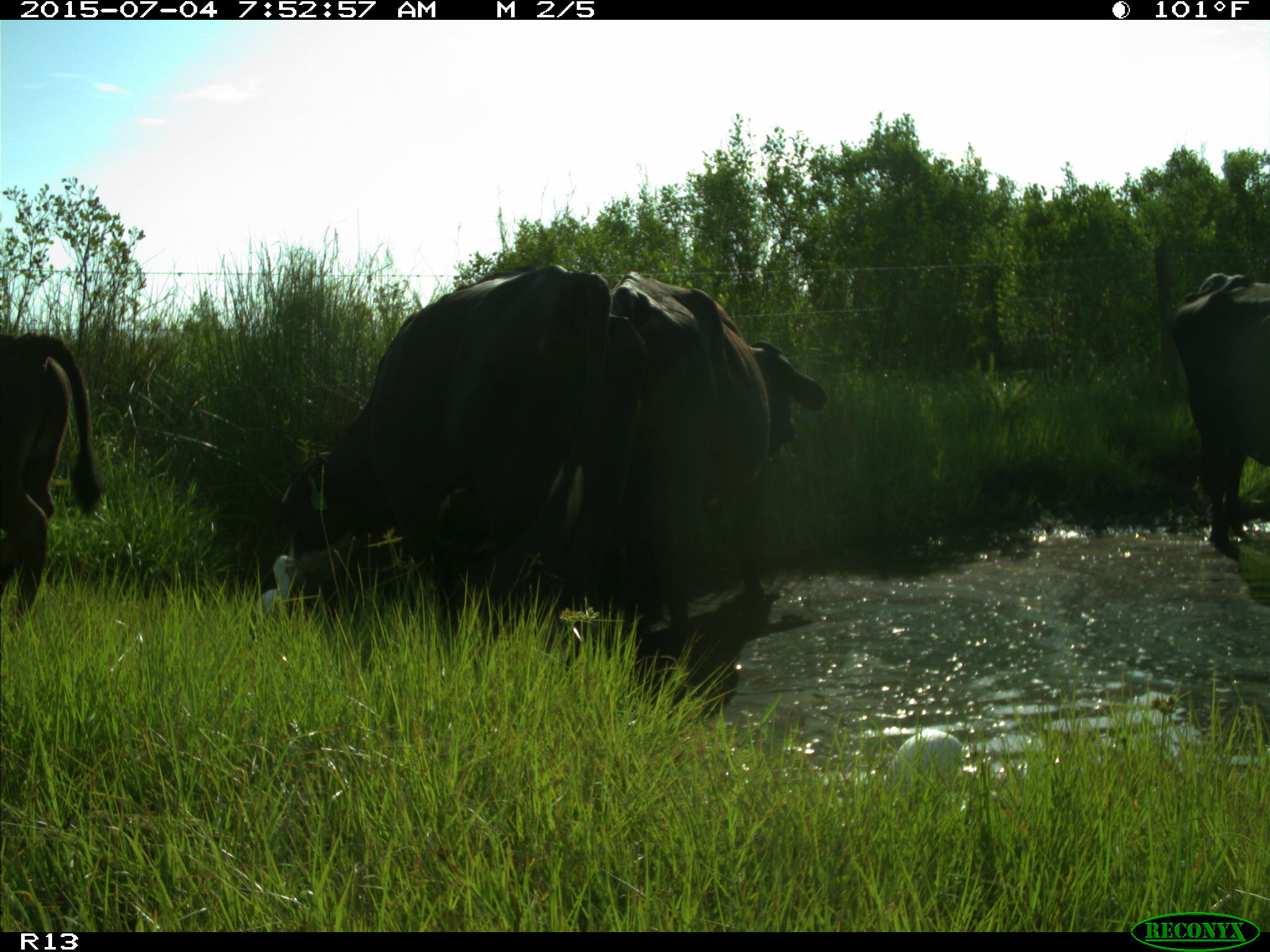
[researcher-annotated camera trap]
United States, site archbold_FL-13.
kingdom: Animalia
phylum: Chordata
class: Mammalia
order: Artiodactyla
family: Bovidae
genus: Bos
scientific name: Bos taurus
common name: domestic cow